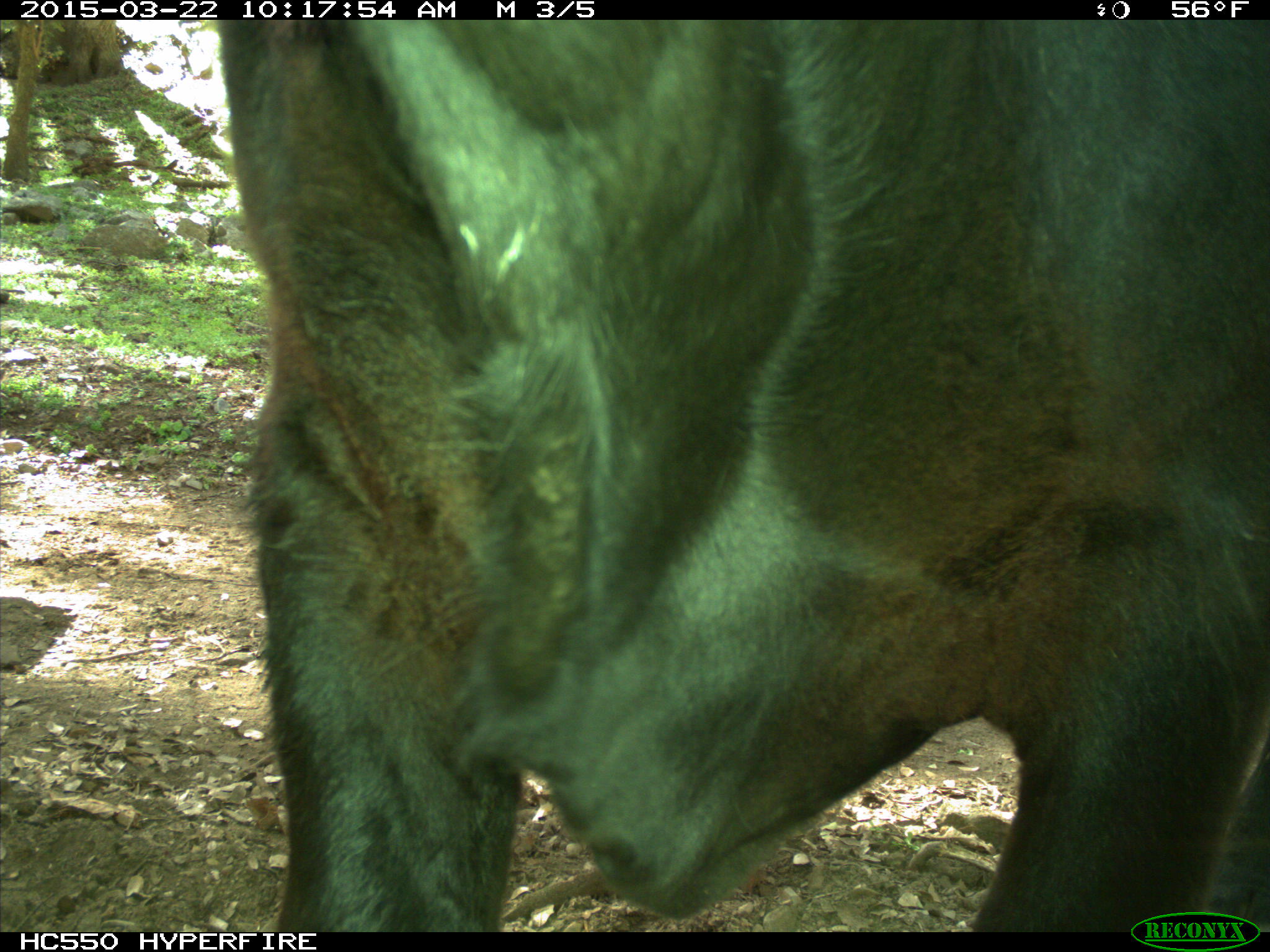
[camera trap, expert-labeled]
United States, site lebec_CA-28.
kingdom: Animalia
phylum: Chordata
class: Mammalia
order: Artiodactyla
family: Bovidae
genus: Bos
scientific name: Bos taurus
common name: domestic cow